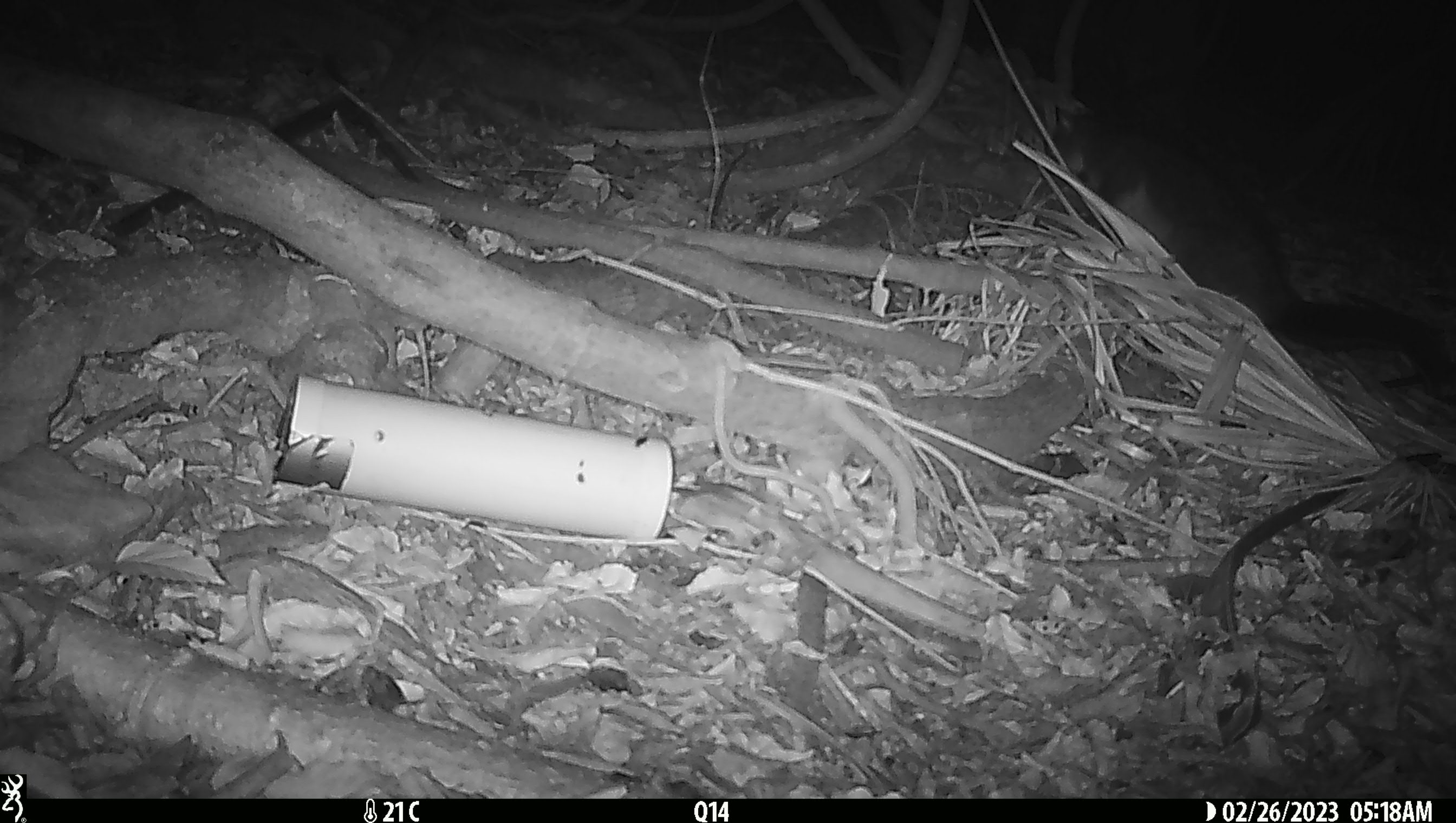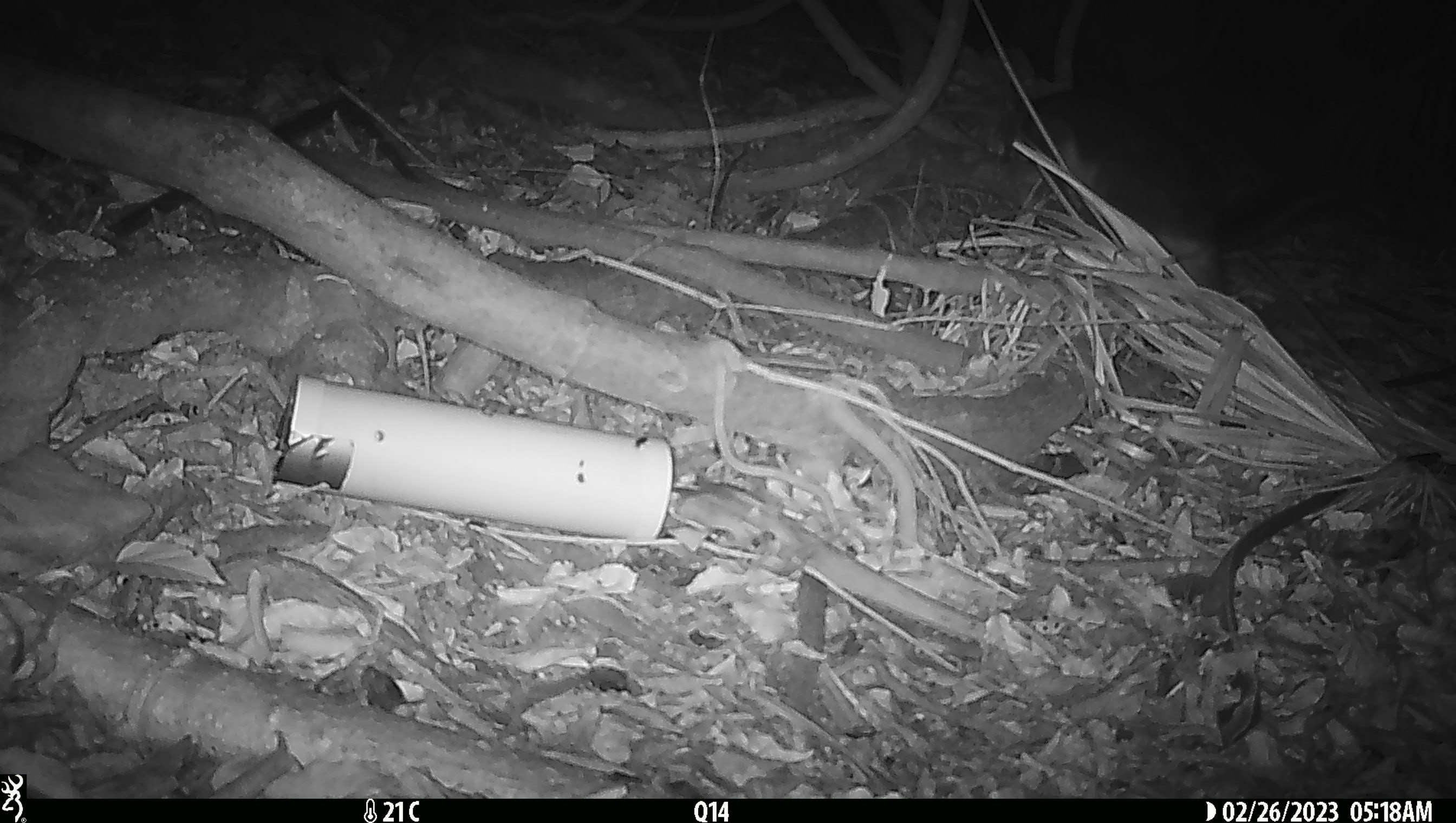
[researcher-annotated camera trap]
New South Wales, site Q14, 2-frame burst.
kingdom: Animalia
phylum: Chordata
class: Mammalia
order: Diprotodontia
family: Phalangeridae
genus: Trichosurus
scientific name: Trichosurus vulpecula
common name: common brushtail possum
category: possum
Possum (common brushtail possum) (Trichosurus vulpecula).